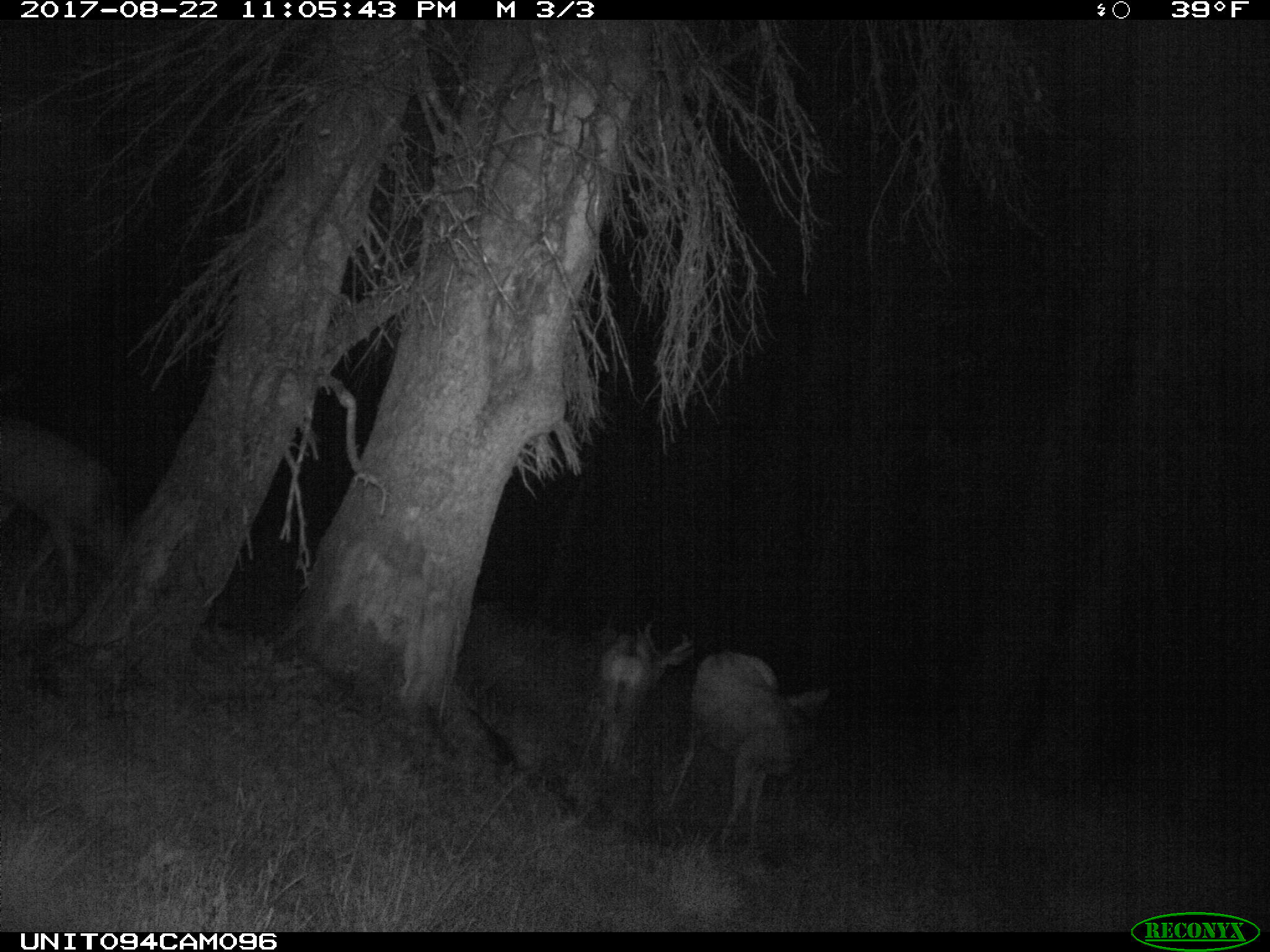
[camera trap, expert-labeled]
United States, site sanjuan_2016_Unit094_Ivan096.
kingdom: Animalia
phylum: Chordata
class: Mammalia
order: Artiodactyla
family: Cervidae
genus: Odocoileus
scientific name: Odocoileus hemionus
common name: mule deer